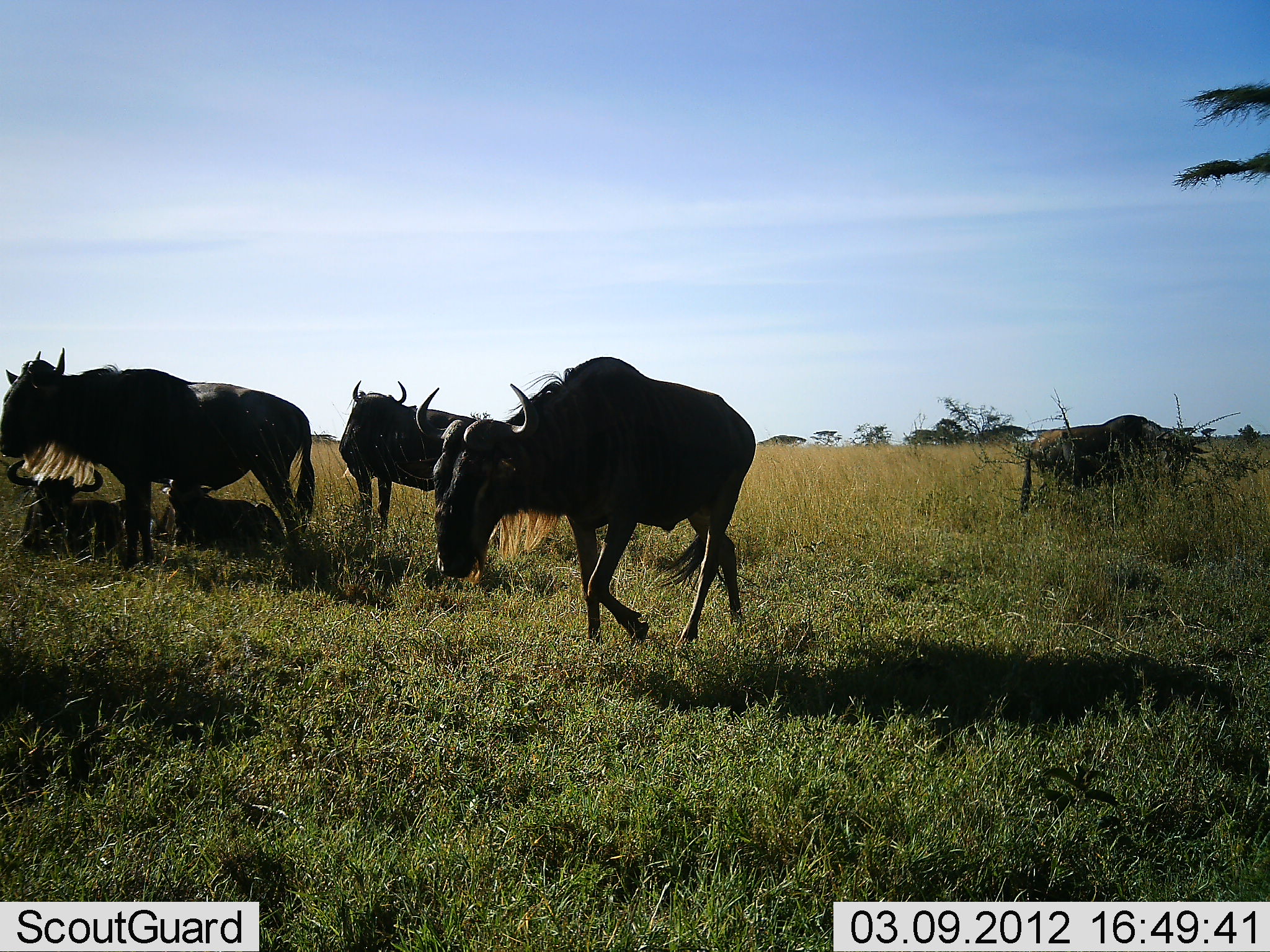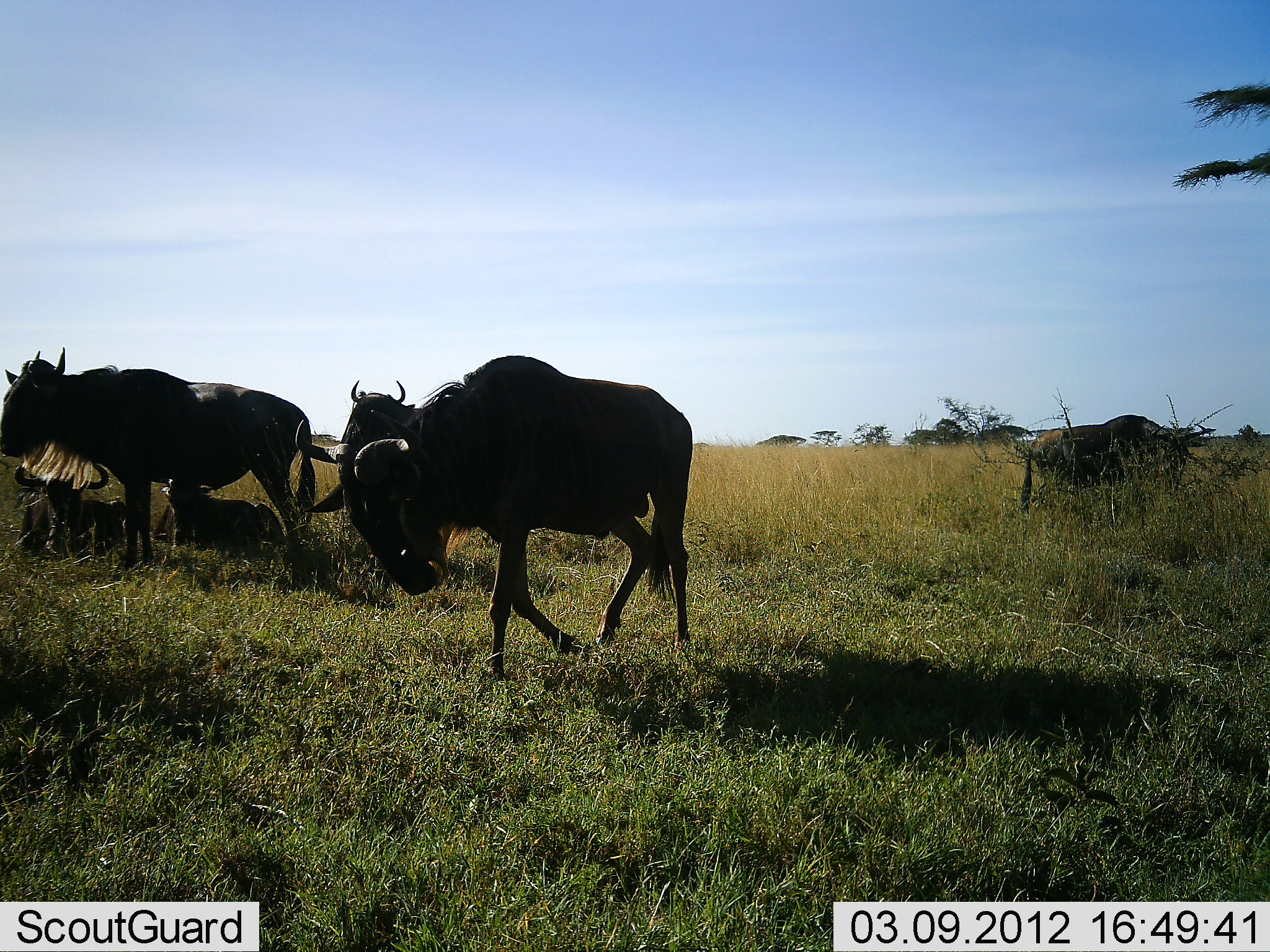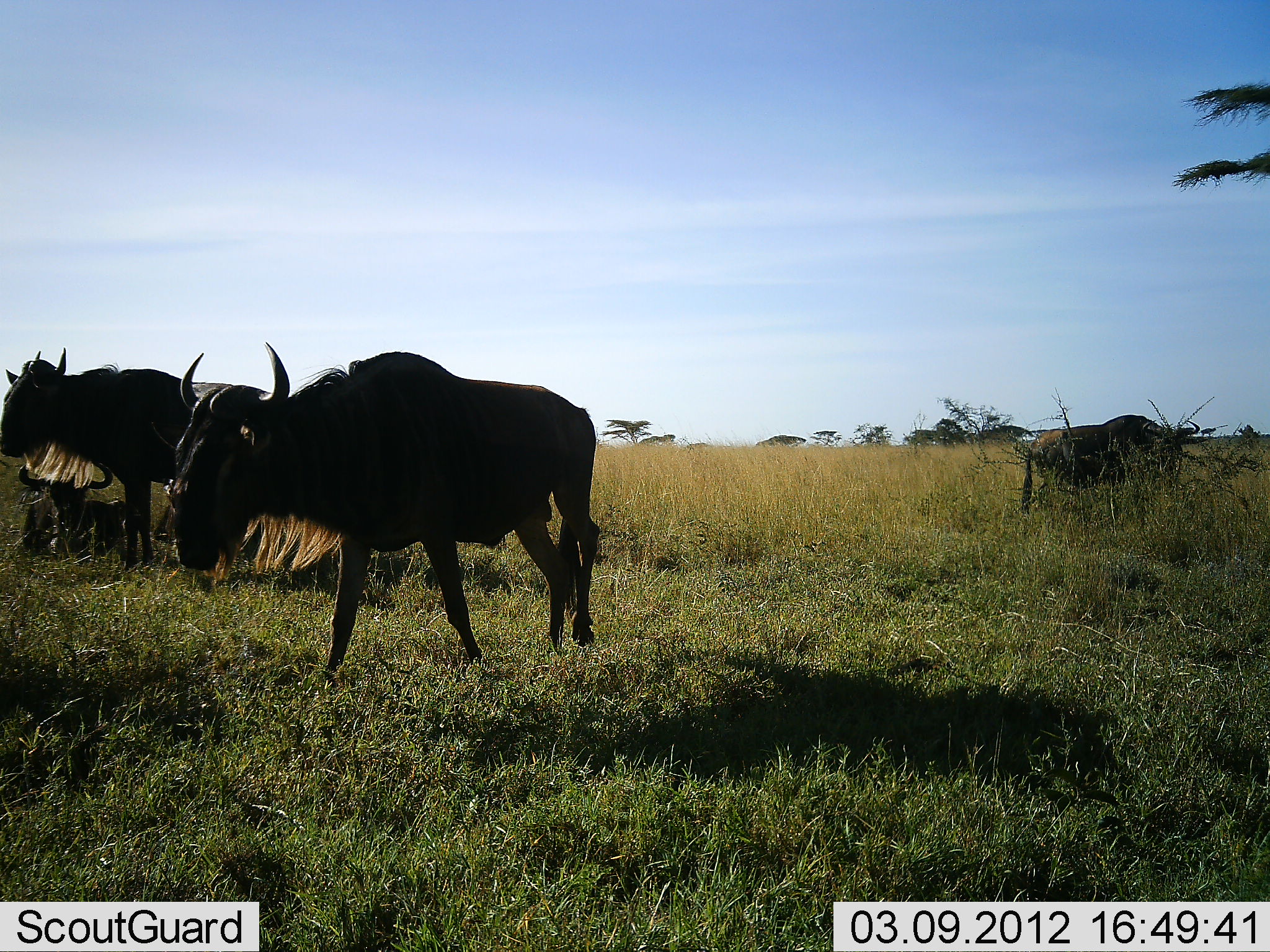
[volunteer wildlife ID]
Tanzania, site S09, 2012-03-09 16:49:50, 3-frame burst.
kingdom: Animalia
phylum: Chordata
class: Mammalia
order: Artiodactyla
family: Bovidae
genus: Connochaetes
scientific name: Connochaetes taurinus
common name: blue wildebeest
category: wildebeest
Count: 6.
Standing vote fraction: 92%.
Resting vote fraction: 75%.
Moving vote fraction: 83%.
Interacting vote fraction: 8%.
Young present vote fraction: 0%.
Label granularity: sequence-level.